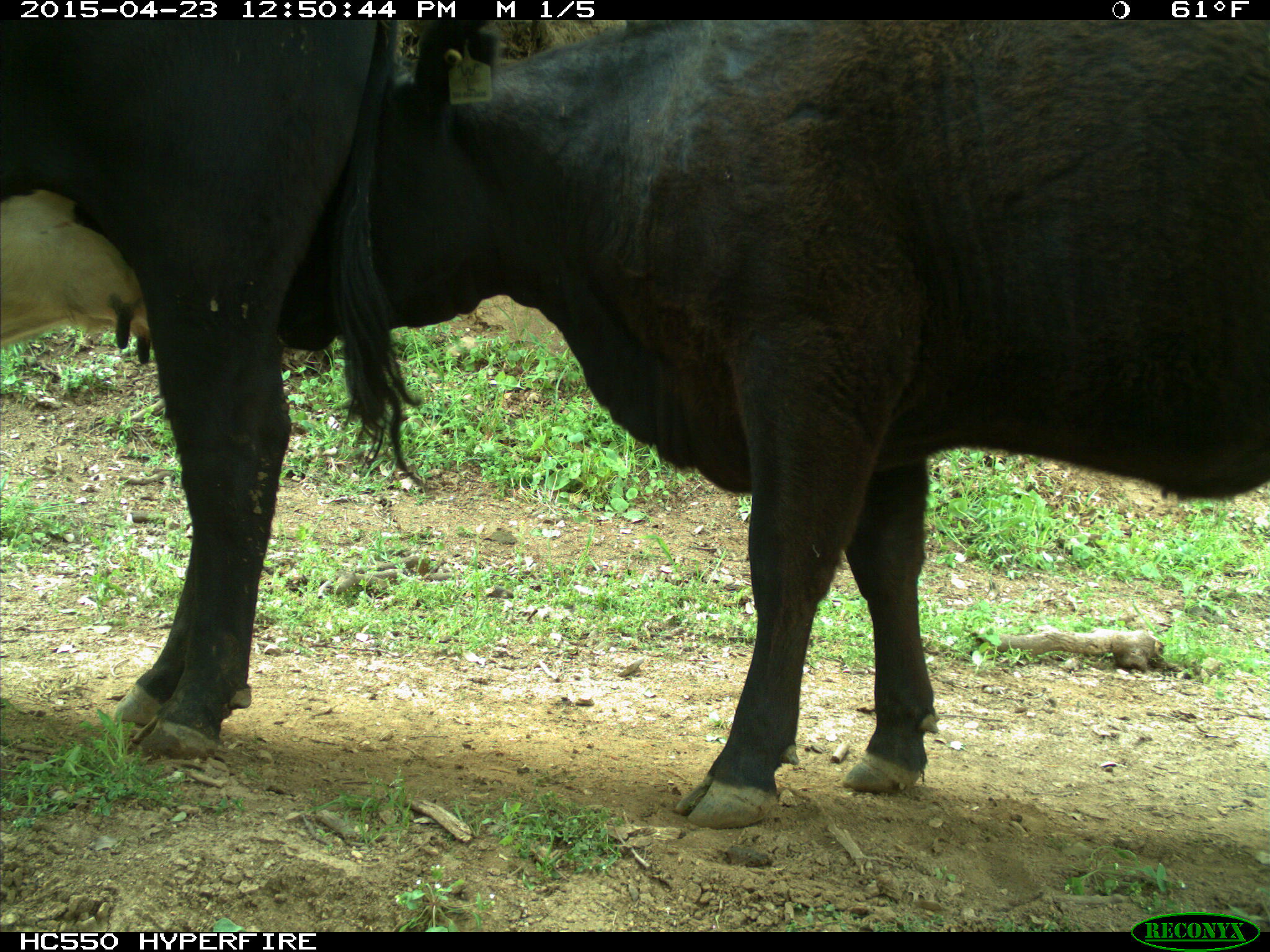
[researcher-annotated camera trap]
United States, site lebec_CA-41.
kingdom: Animalia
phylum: Chordata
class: Mammalia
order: Artiodactyla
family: Bovidae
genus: Bos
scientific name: Bos taurus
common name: domestic cow